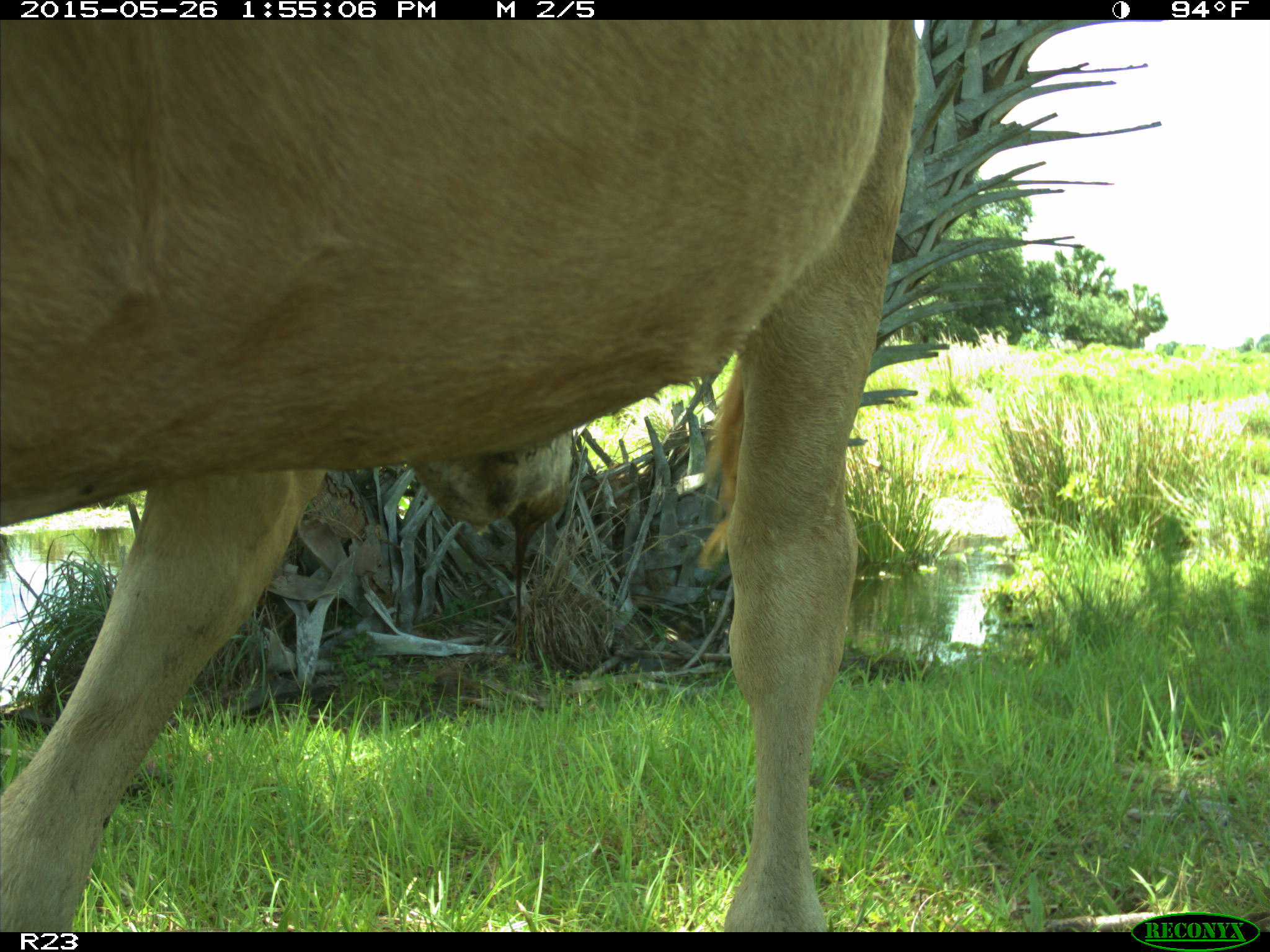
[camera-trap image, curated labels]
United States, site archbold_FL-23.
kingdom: Animalia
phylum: Chordata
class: Mammalia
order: Artiodactyla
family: Bovidae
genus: Bos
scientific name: Bos taurus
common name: domestic cow